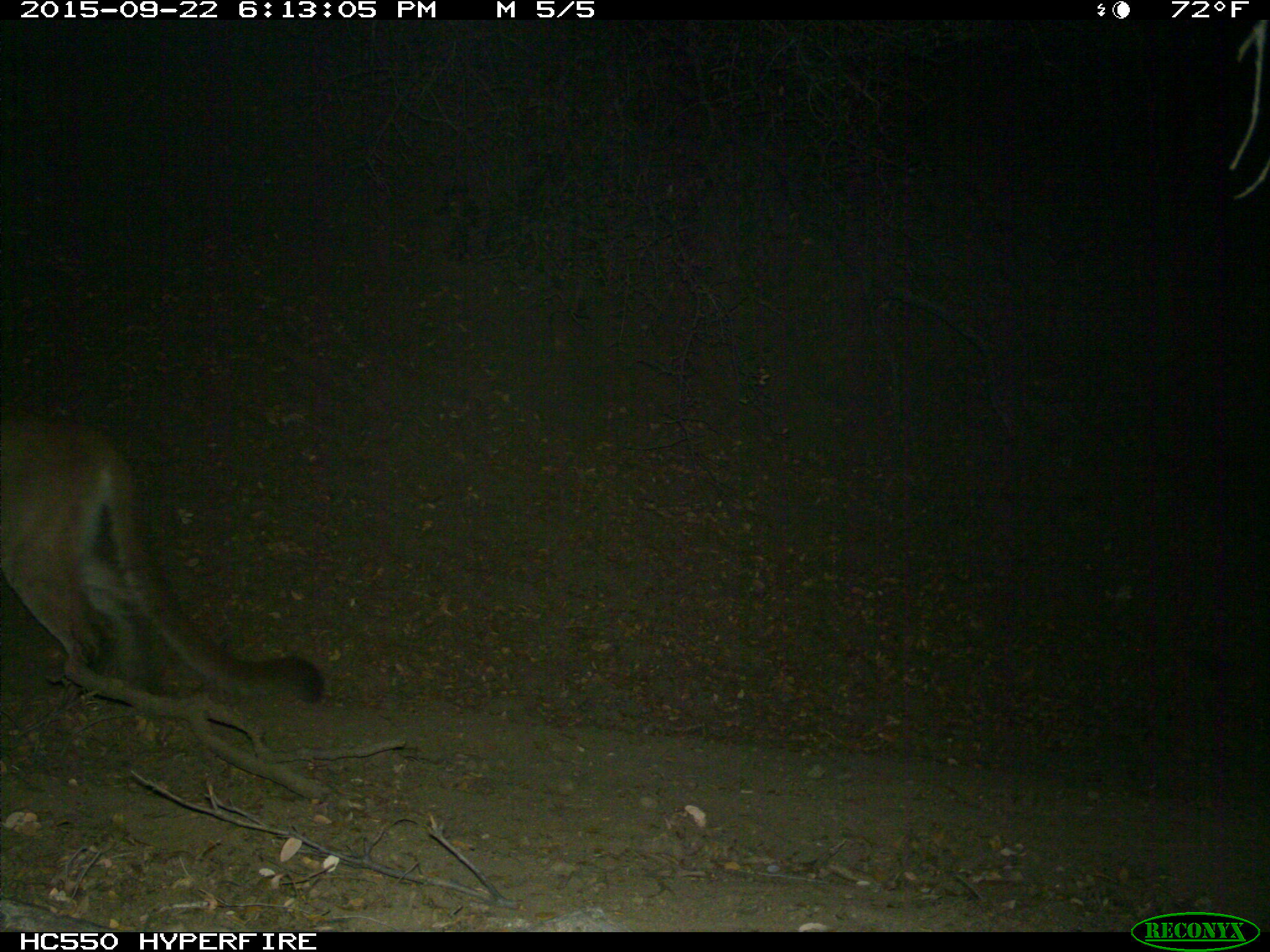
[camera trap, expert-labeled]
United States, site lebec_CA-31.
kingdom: Animalia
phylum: Chordata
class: Mammalia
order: Carnivora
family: Felidae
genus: Puma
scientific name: Puma concolor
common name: mountain lion